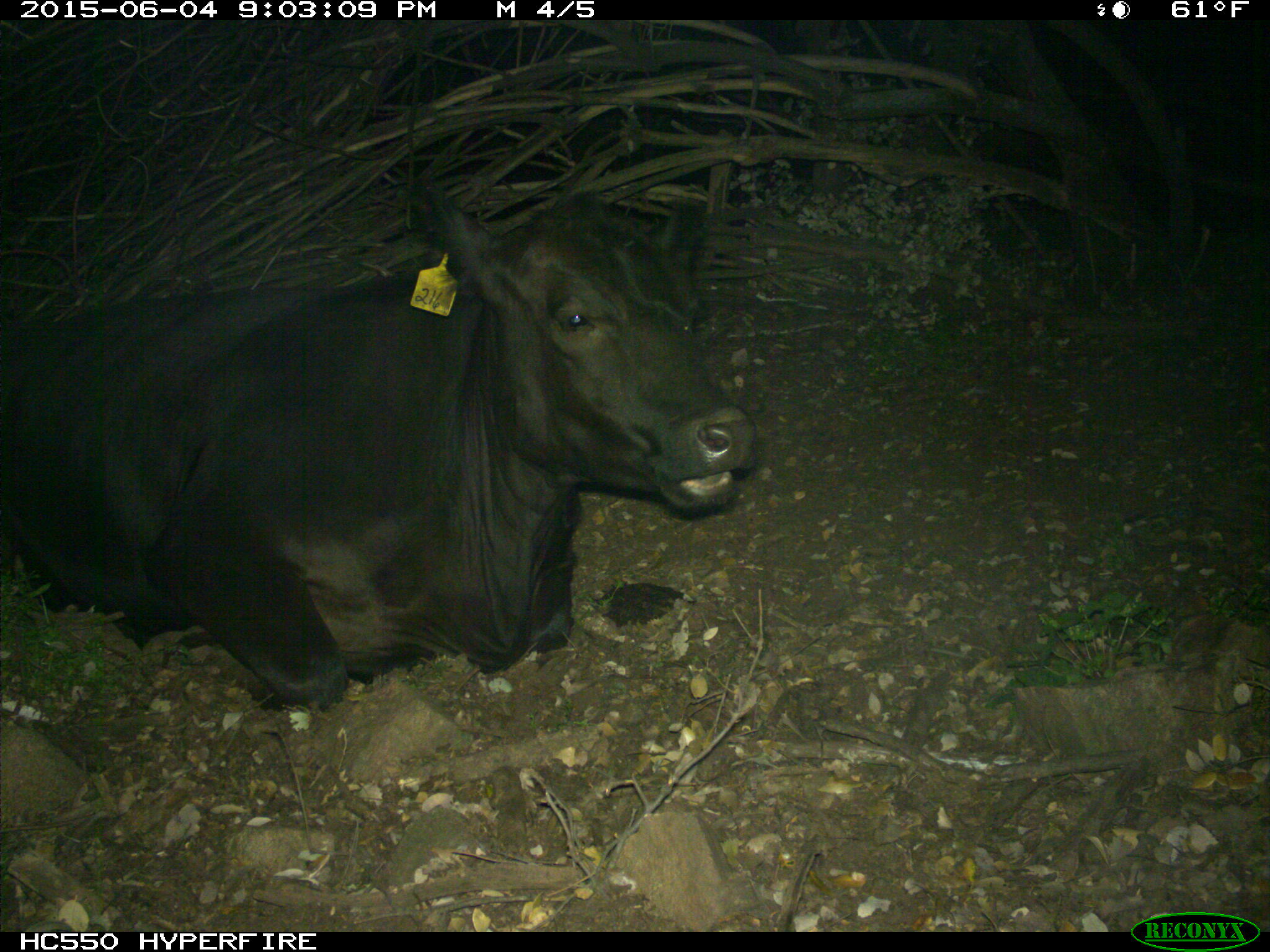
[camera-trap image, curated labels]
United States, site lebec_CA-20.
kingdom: Animalia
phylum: Chordata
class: Mammalia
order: Artiodactyla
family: Bovidae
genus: Bos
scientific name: Bos taurus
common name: domestic cow